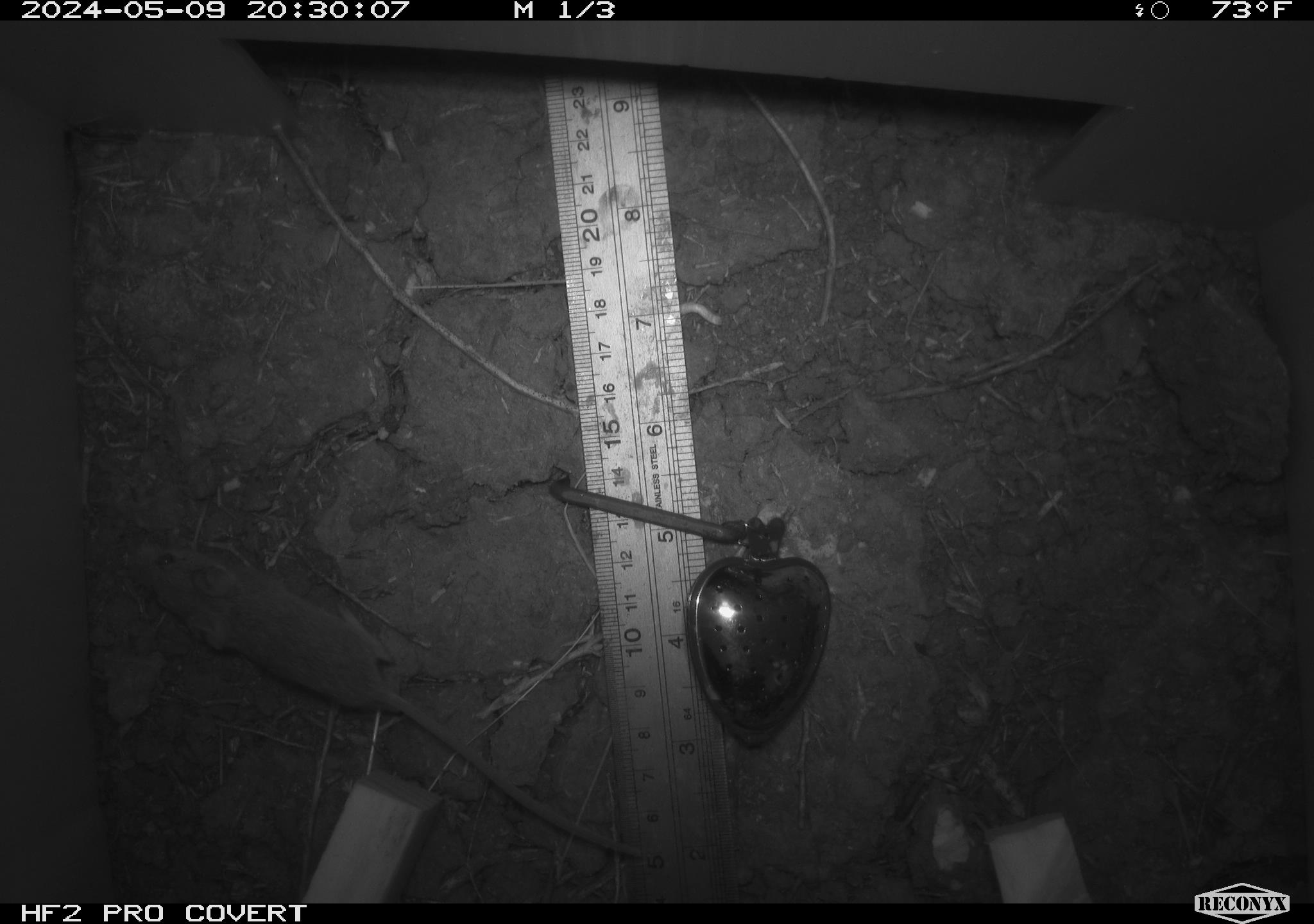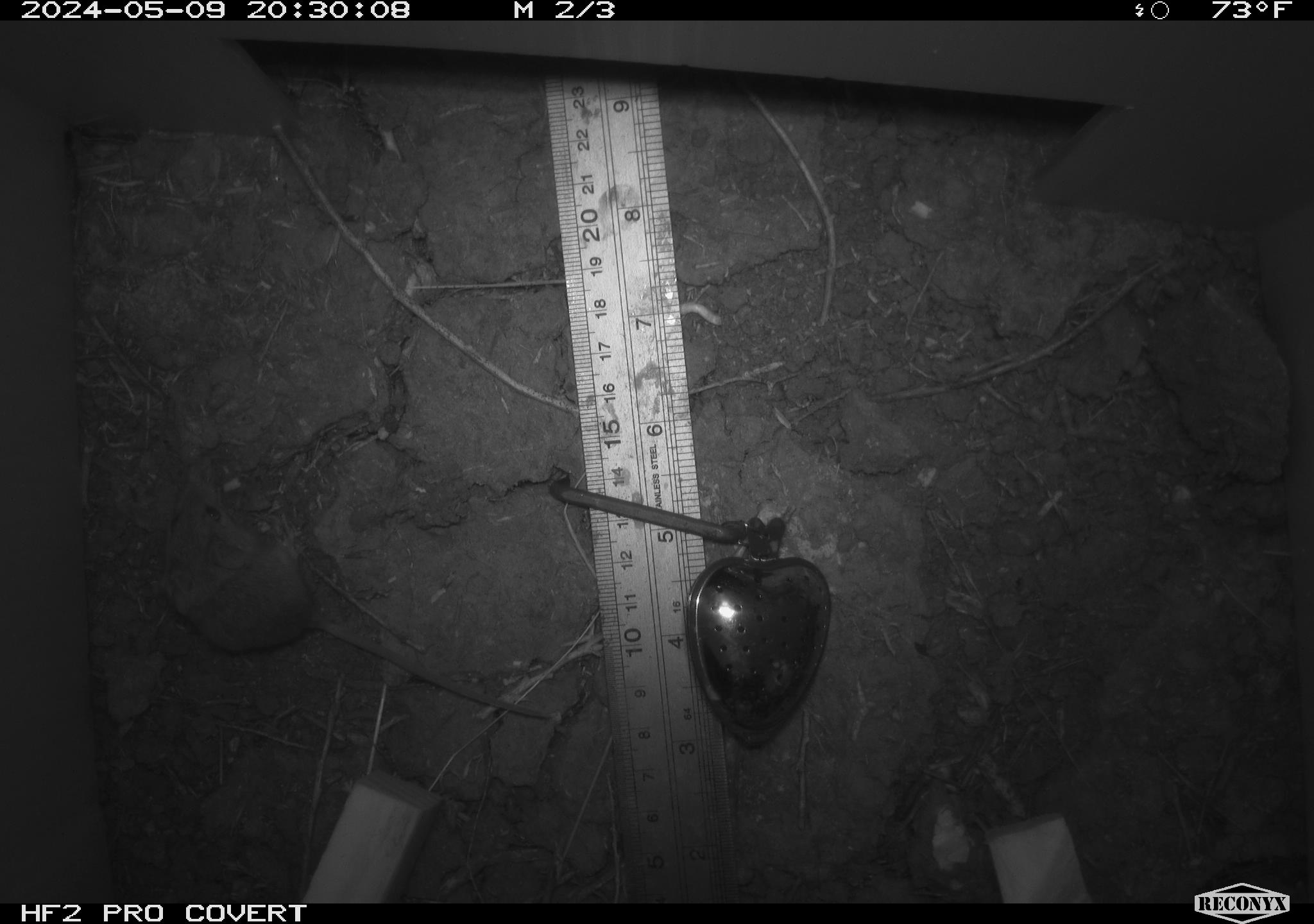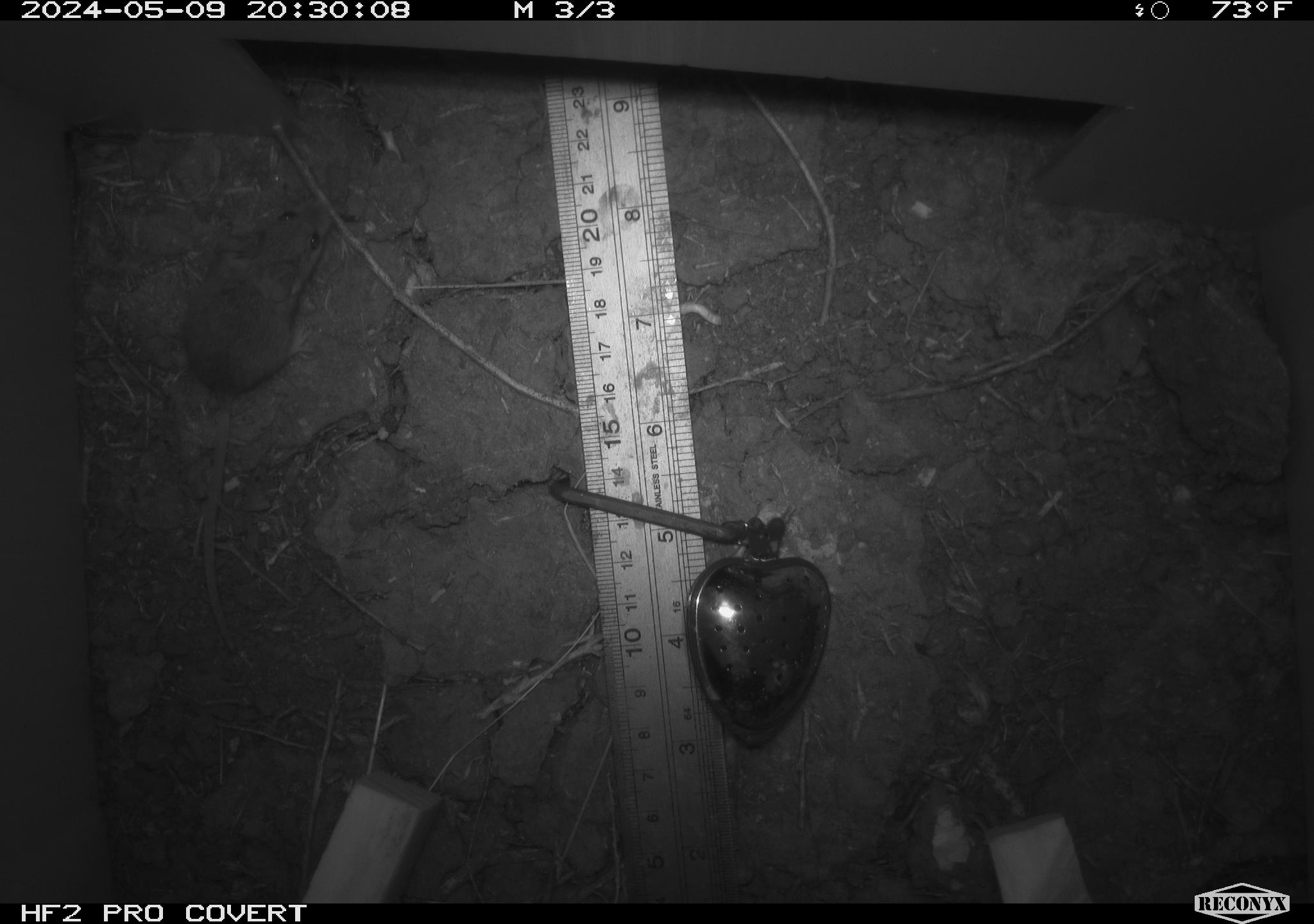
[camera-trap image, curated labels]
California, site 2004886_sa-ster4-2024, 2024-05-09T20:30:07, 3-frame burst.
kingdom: Animalia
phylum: Chordata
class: Mammalia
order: Rodentia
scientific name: Rodentia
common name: mouse species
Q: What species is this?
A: Mouse species (Rodentia).